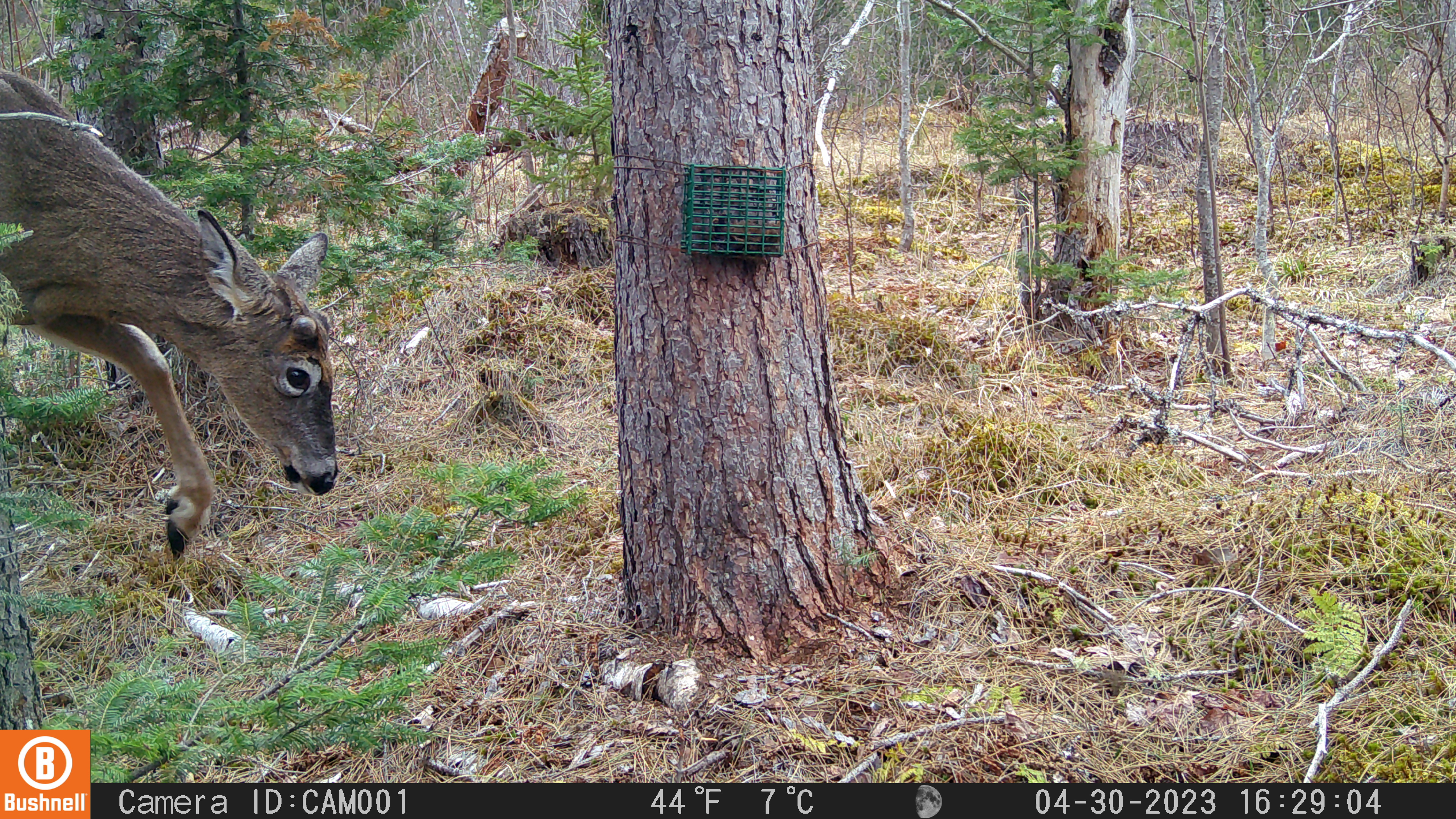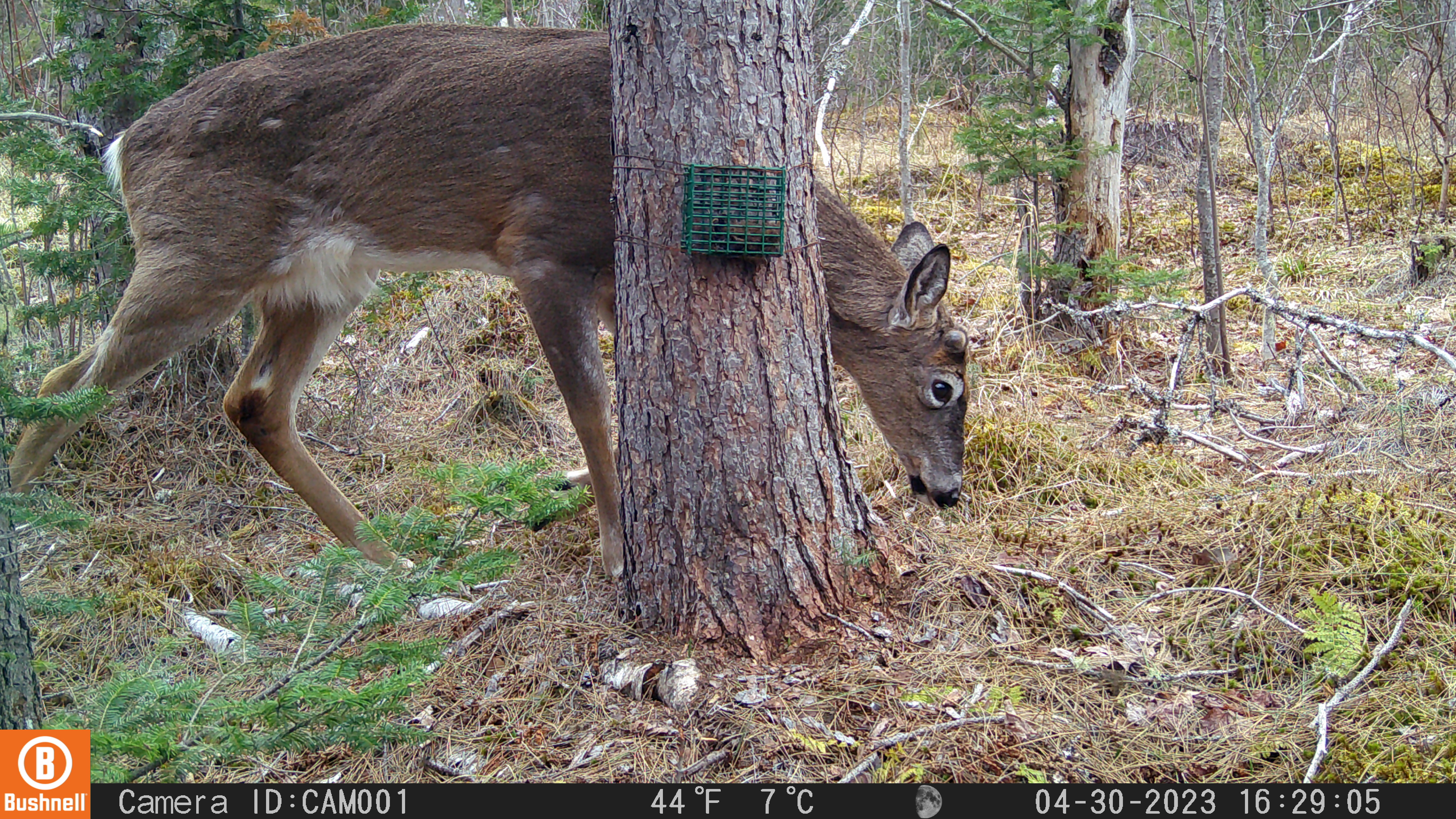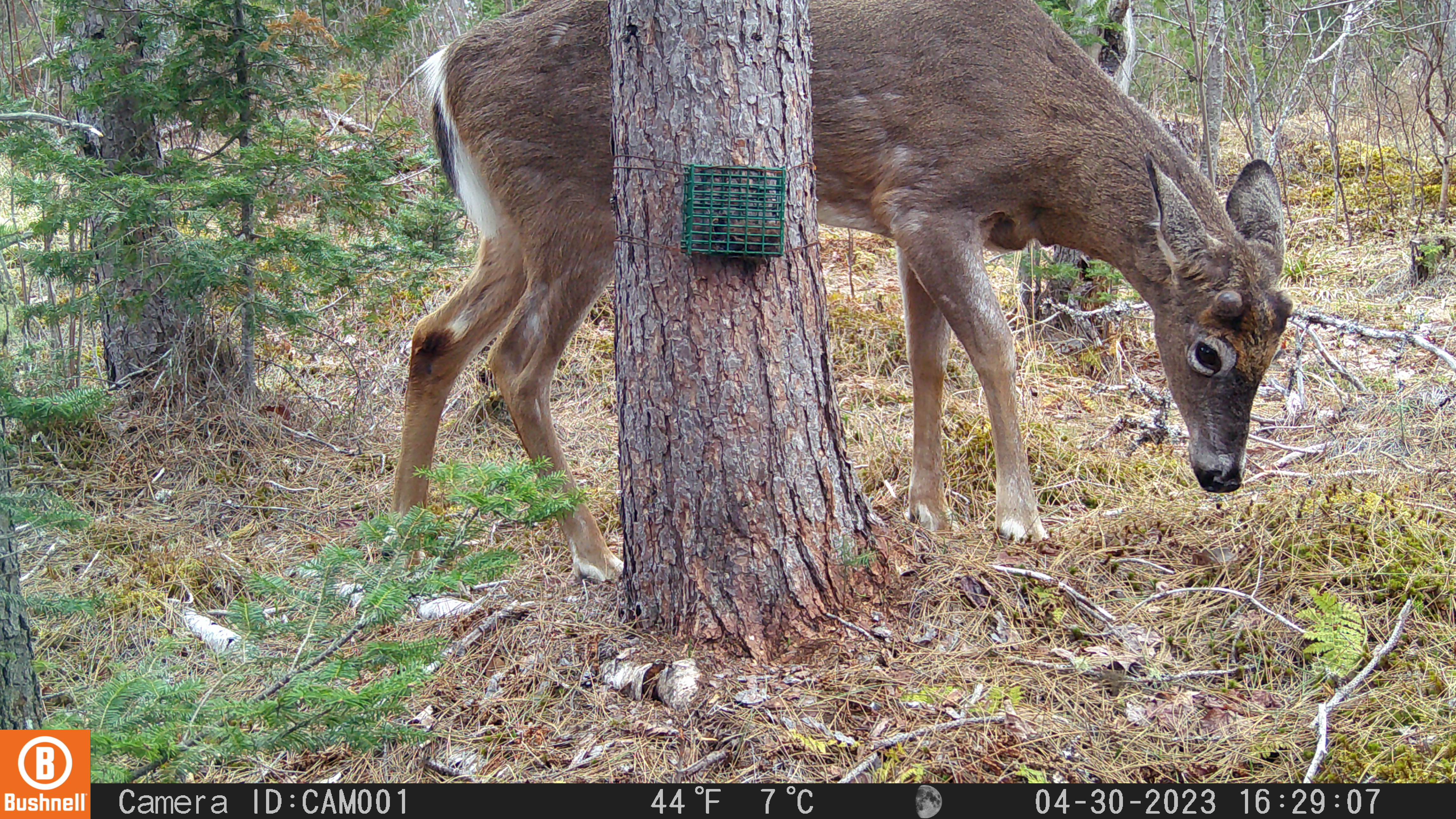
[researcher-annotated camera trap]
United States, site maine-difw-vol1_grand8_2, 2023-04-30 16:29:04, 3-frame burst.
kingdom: Animalia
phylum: Chordata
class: Mammalia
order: Artiodactyla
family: Cervidae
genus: Odocoileus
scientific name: Odocoileus virginianus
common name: white-tailed deer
White-tailed deer (Odocoileus virginianus).